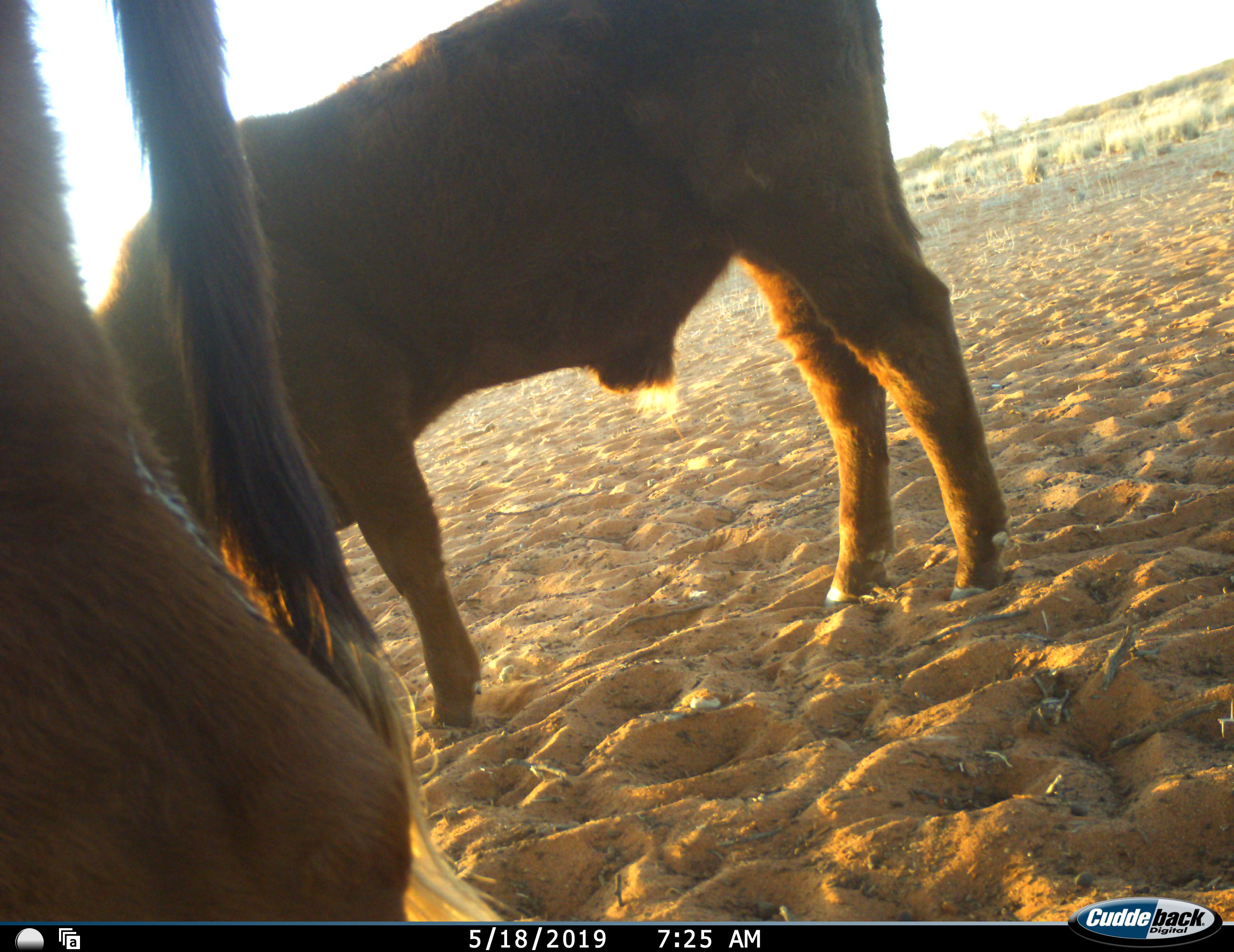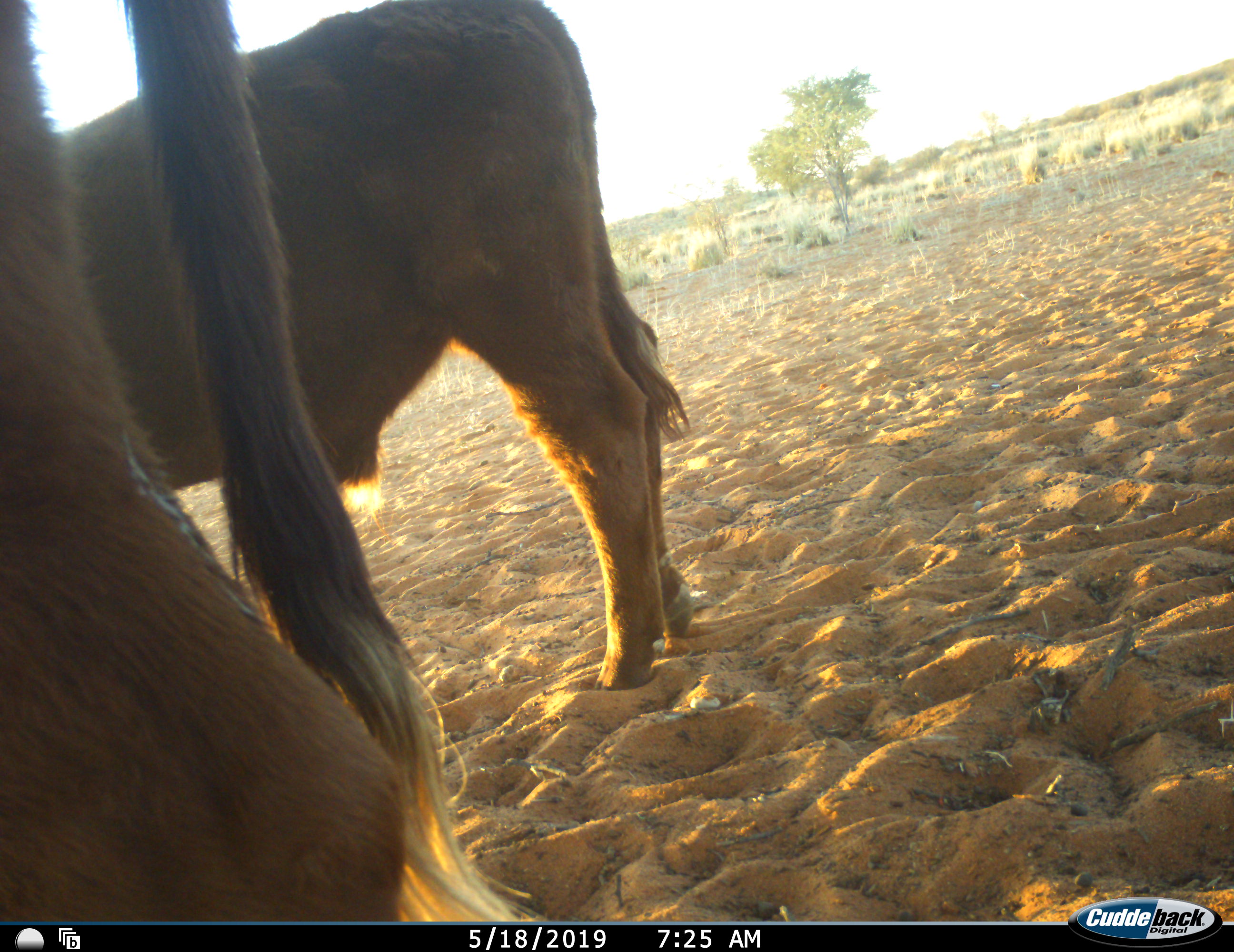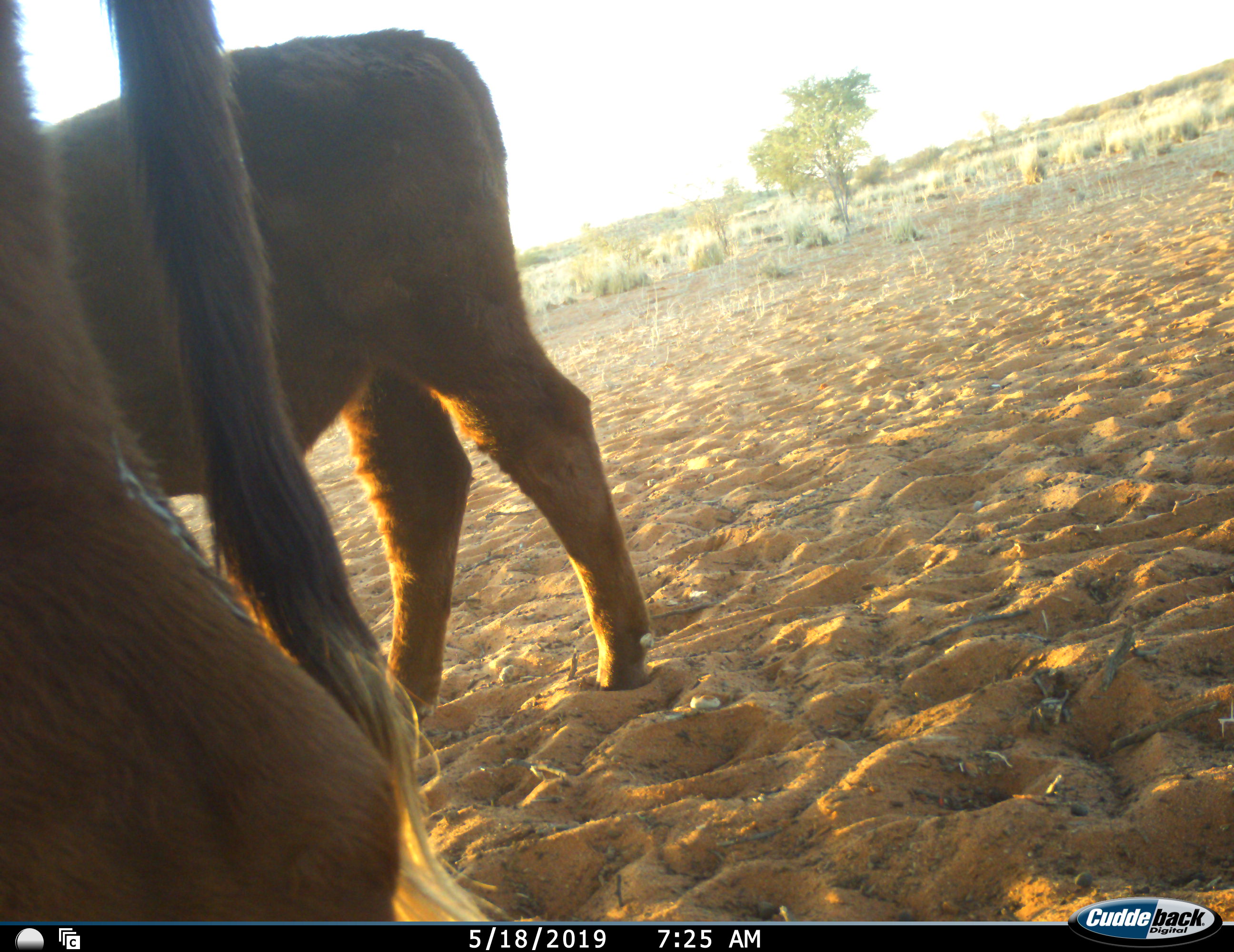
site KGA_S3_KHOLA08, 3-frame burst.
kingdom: Animalia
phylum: Chordata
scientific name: Vertebrata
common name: domestic animal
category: domesticanimal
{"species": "domesticanimal (domestic animal) (Vertebrata)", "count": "2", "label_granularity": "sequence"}